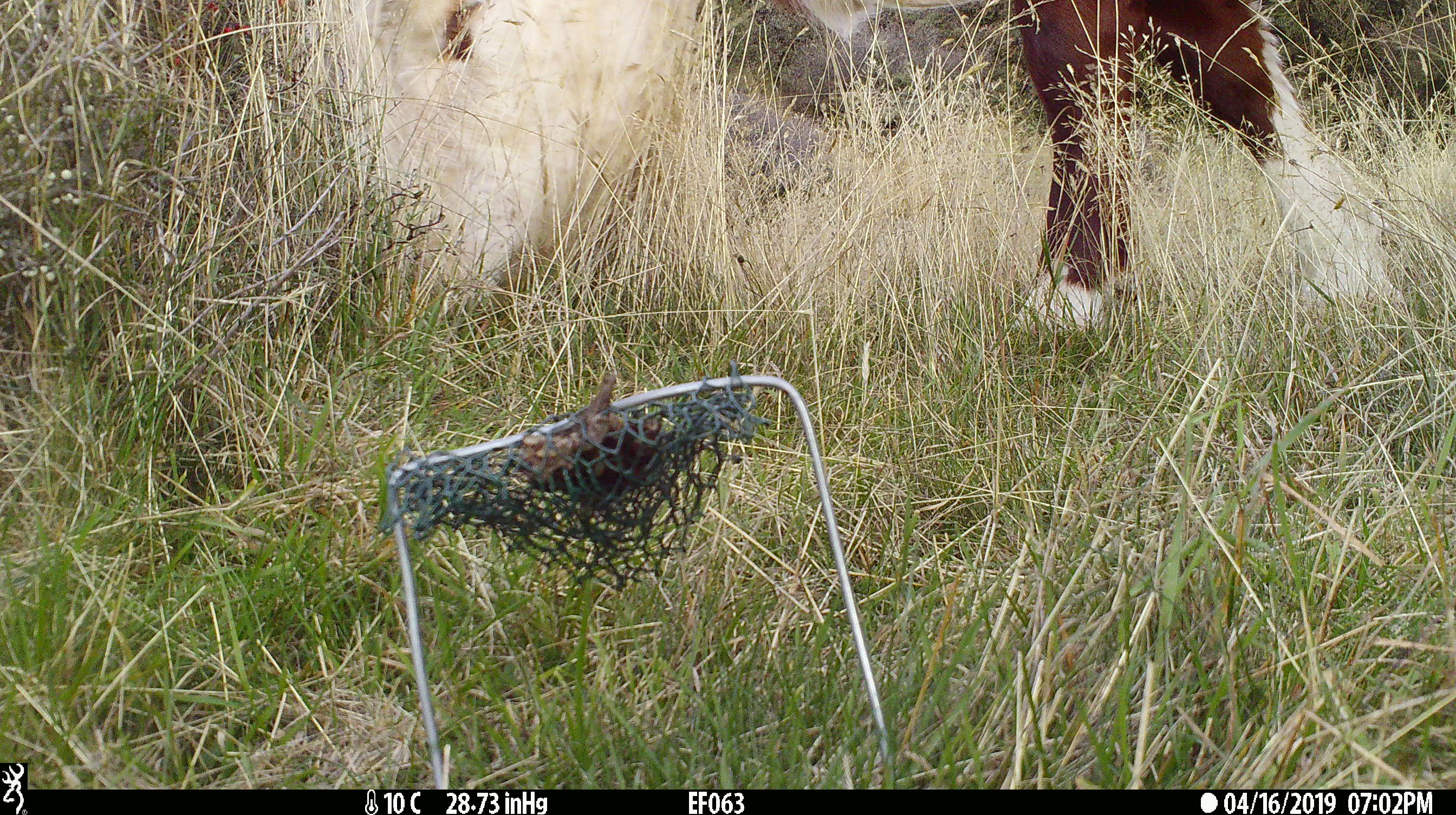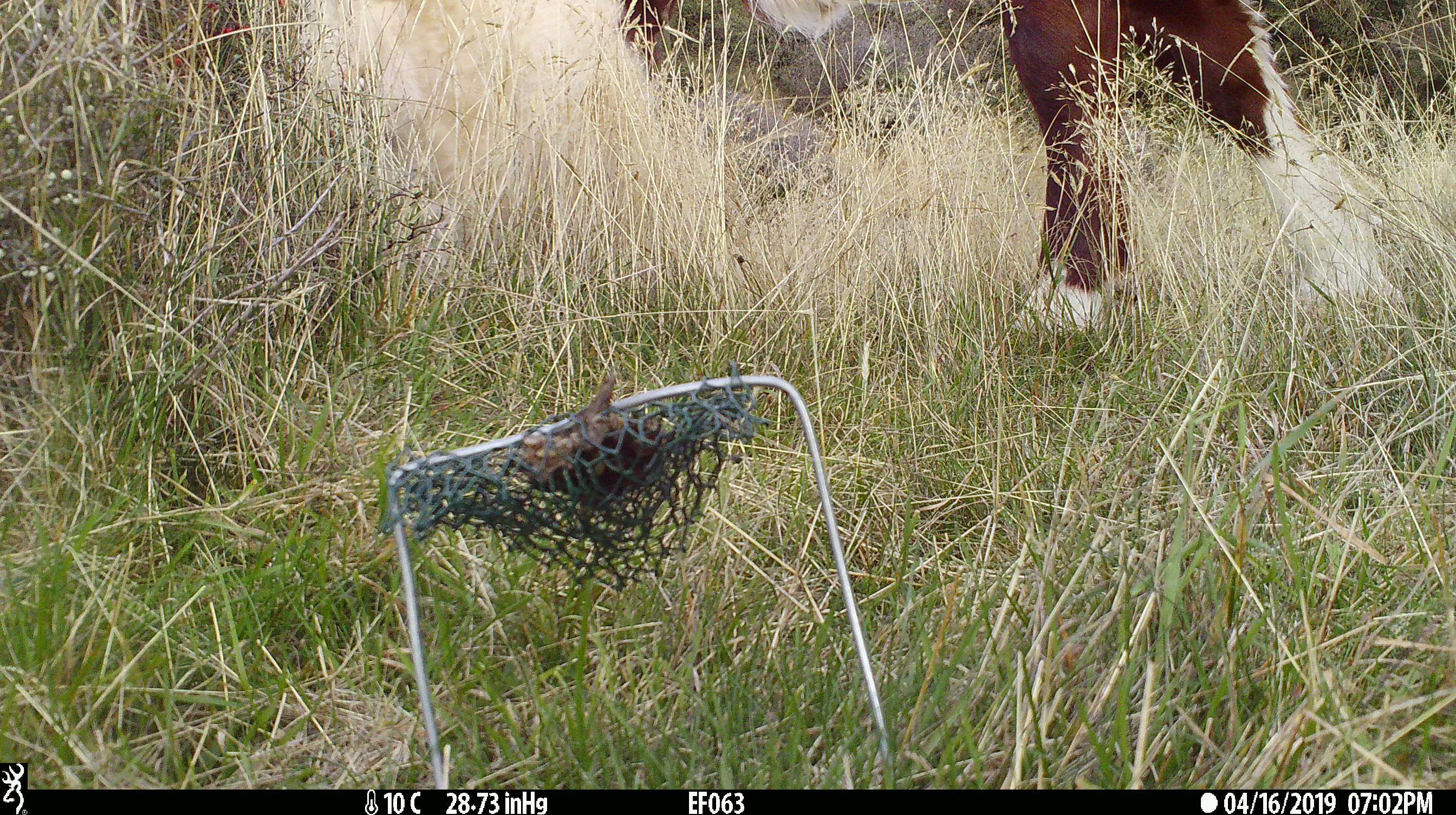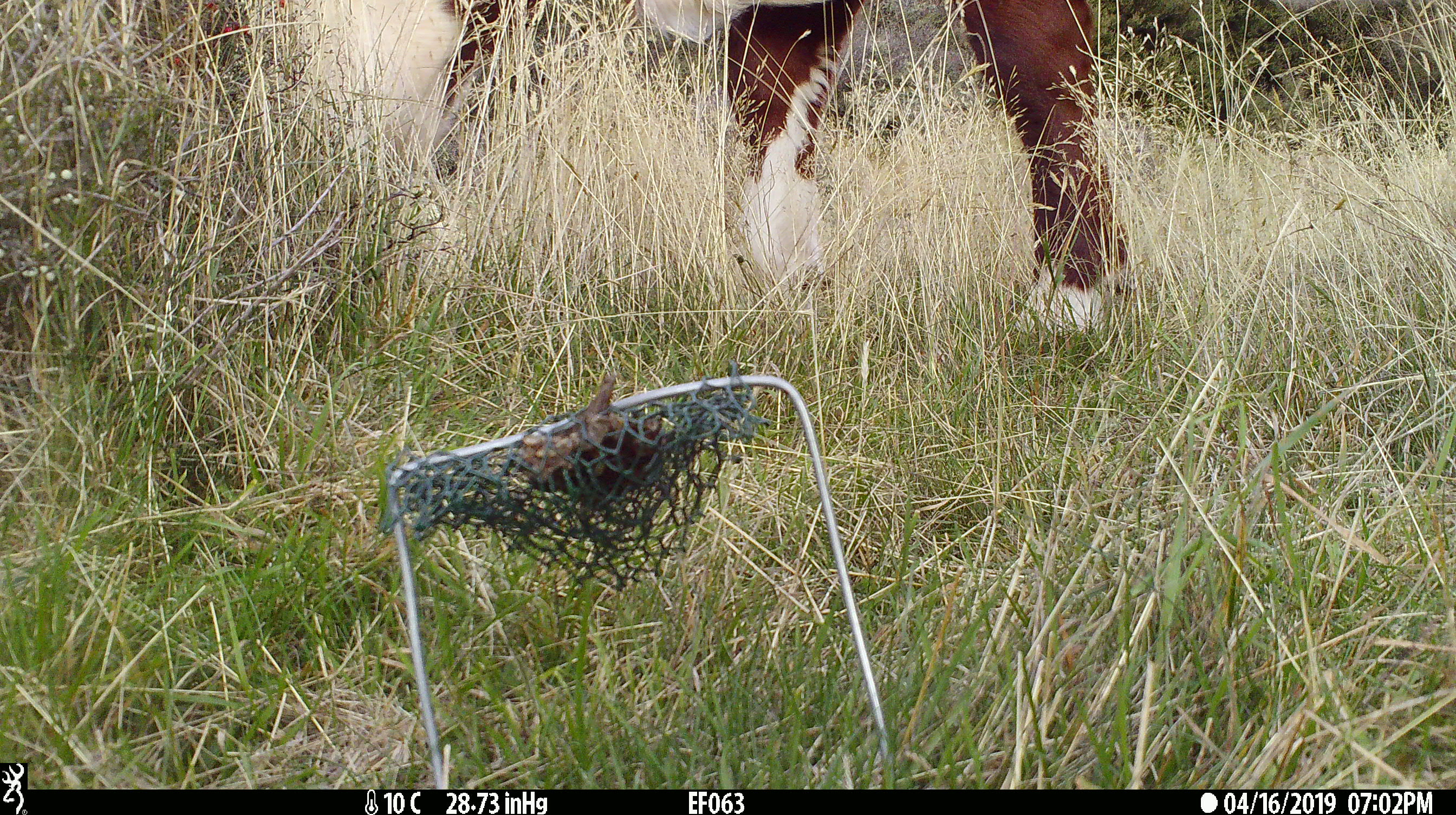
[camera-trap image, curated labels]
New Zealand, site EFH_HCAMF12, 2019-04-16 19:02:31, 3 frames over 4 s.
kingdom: Animalia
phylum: Chordata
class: Mammalia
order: Artiodactyla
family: Bovidae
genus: Bos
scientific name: Bos taurus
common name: domestic cow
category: cow